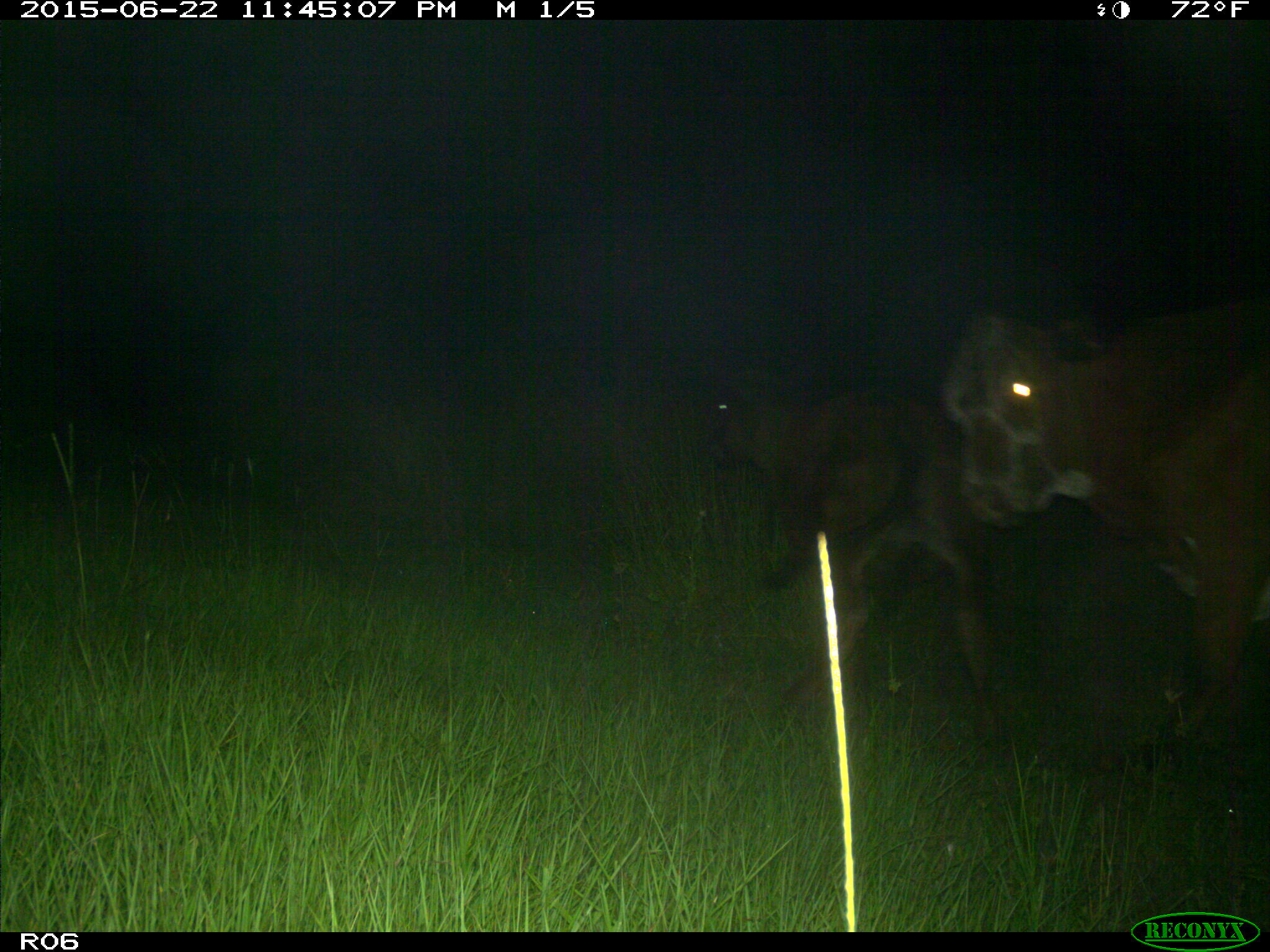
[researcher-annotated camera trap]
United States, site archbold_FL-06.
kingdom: Animalia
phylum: Chordata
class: Mammalia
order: Artiodactyla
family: Bovidae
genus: Bos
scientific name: Bos taurus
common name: domestic cow